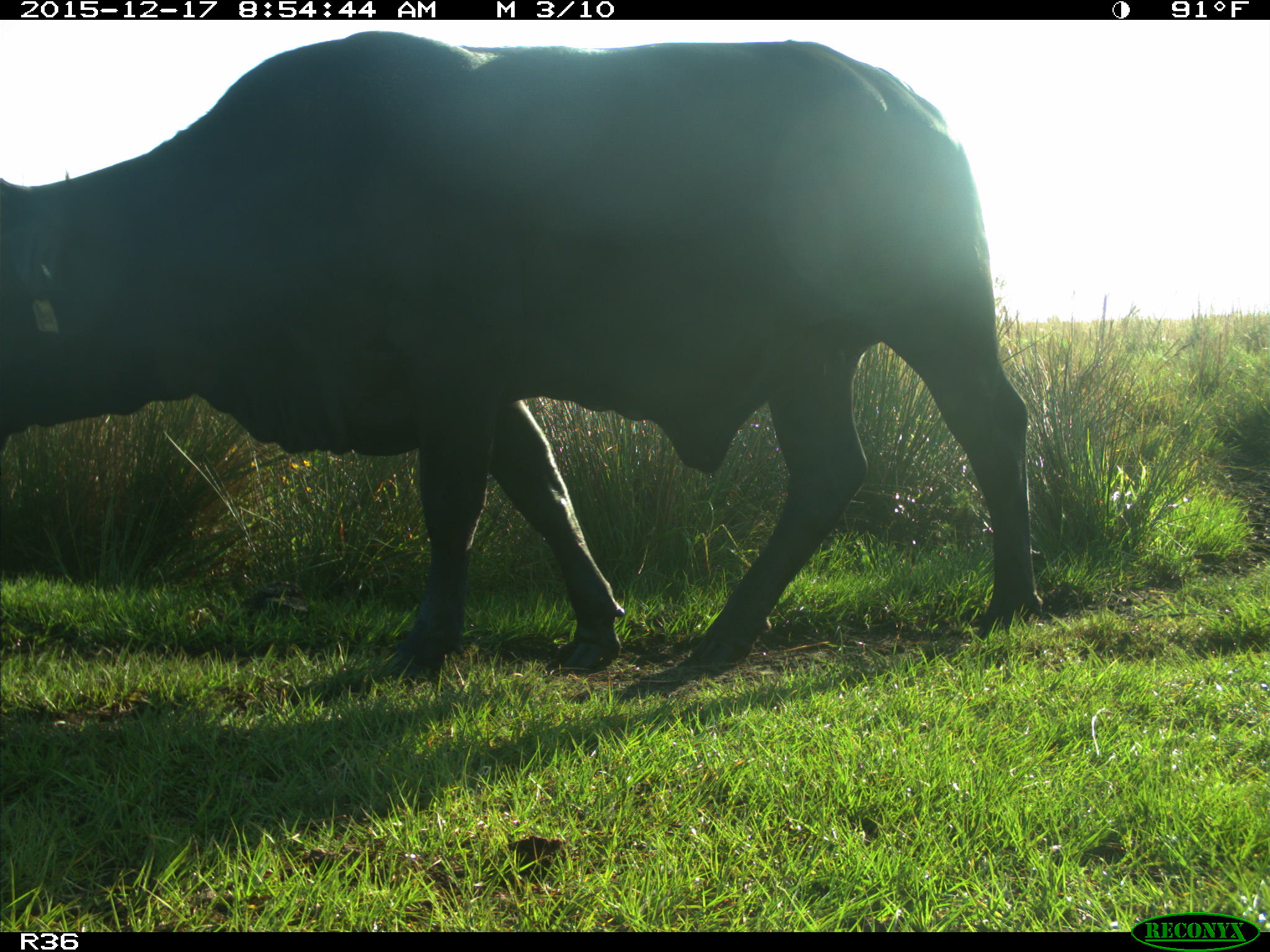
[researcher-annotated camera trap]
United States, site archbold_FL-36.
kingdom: Animalia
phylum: Chordata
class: Mammalia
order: Artiodactyla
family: Bovidae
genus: Bos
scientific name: Bos taurus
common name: domestic cow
Bos taurus (domestic cow).